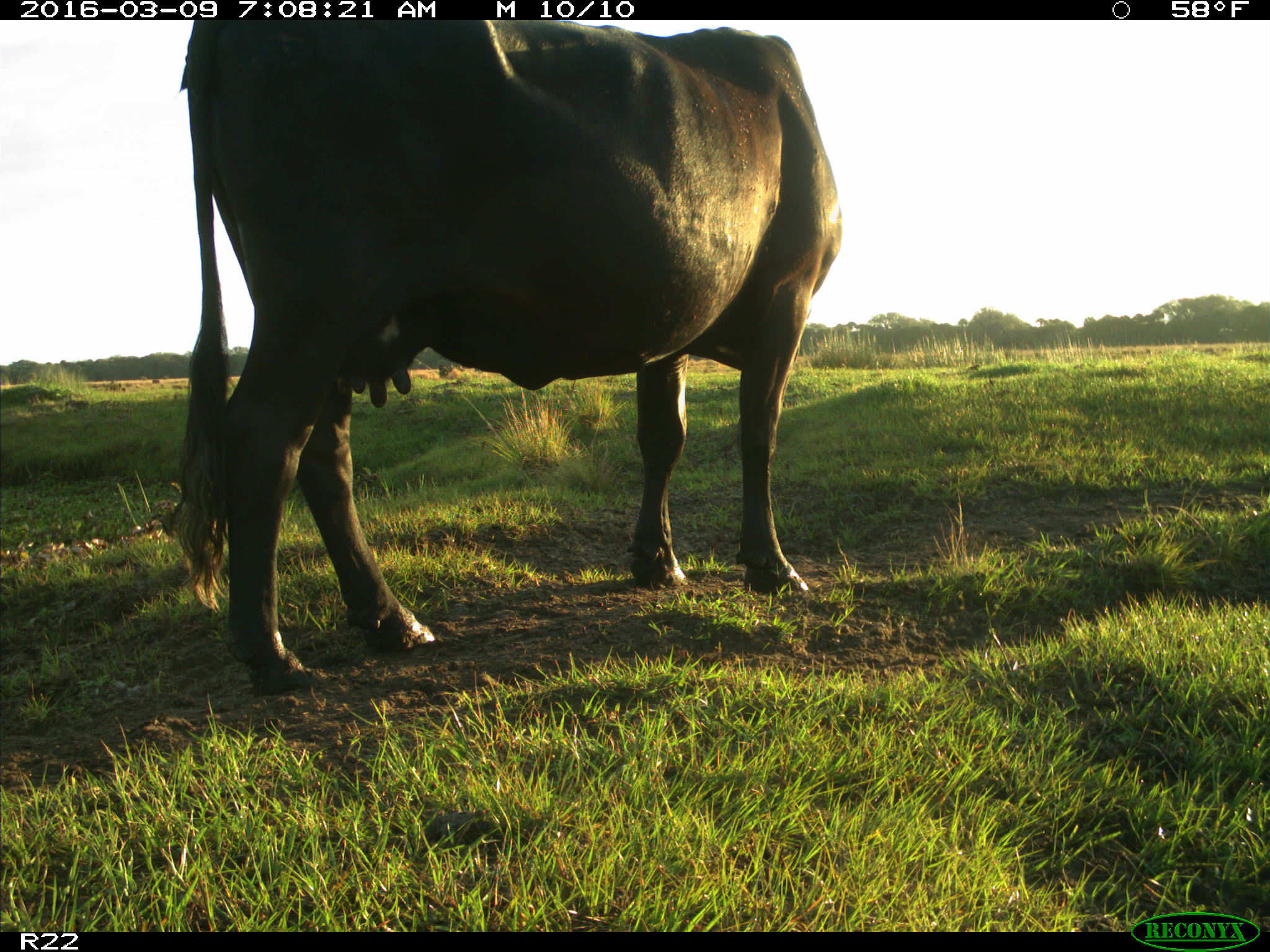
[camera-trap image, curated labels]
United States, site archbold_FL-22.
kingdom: Animalia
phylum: Chordata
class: Mammalia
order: Artiodactyla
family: Bovidae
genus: Bos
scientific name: Bos taurus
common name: domestic cow